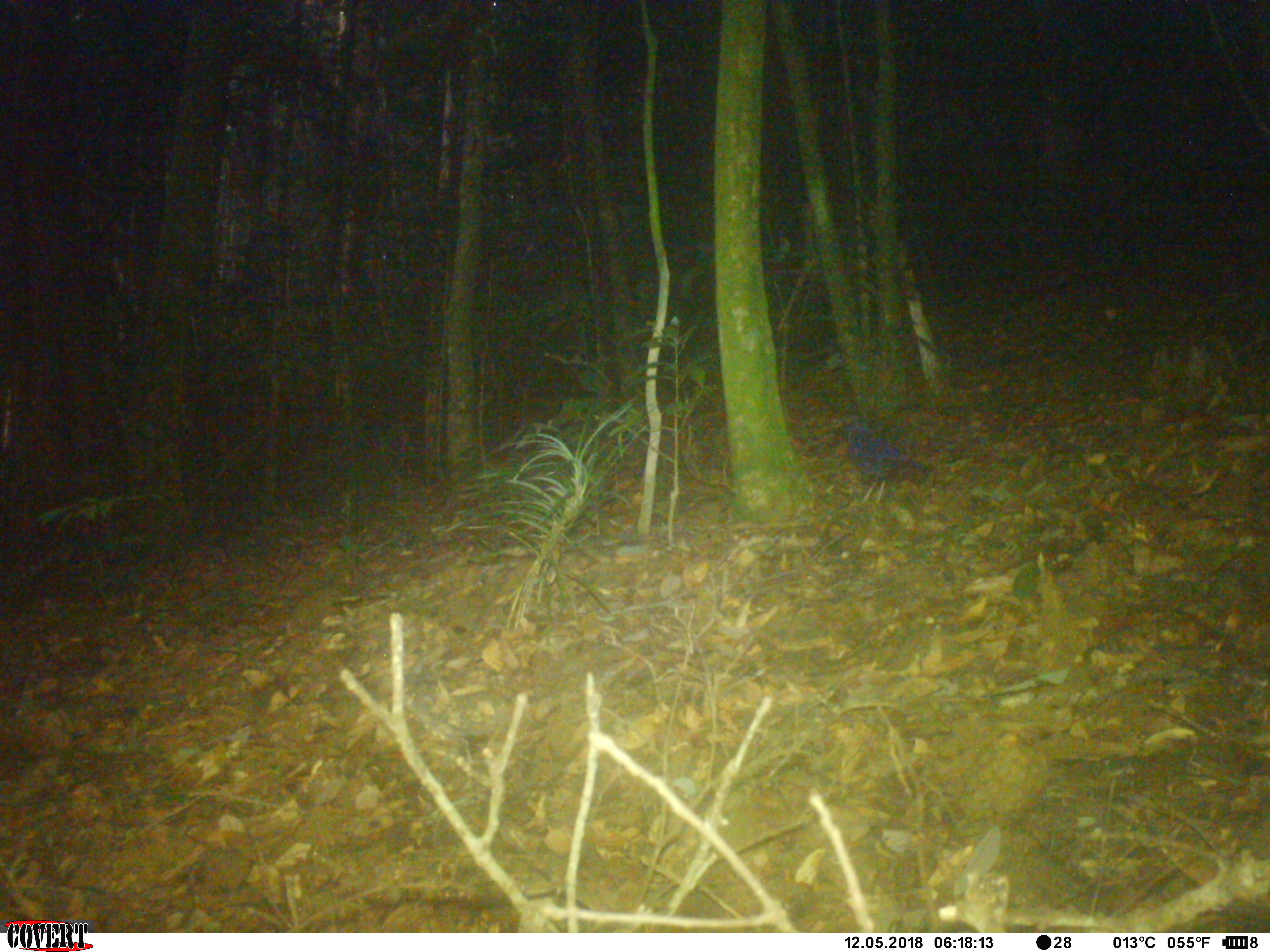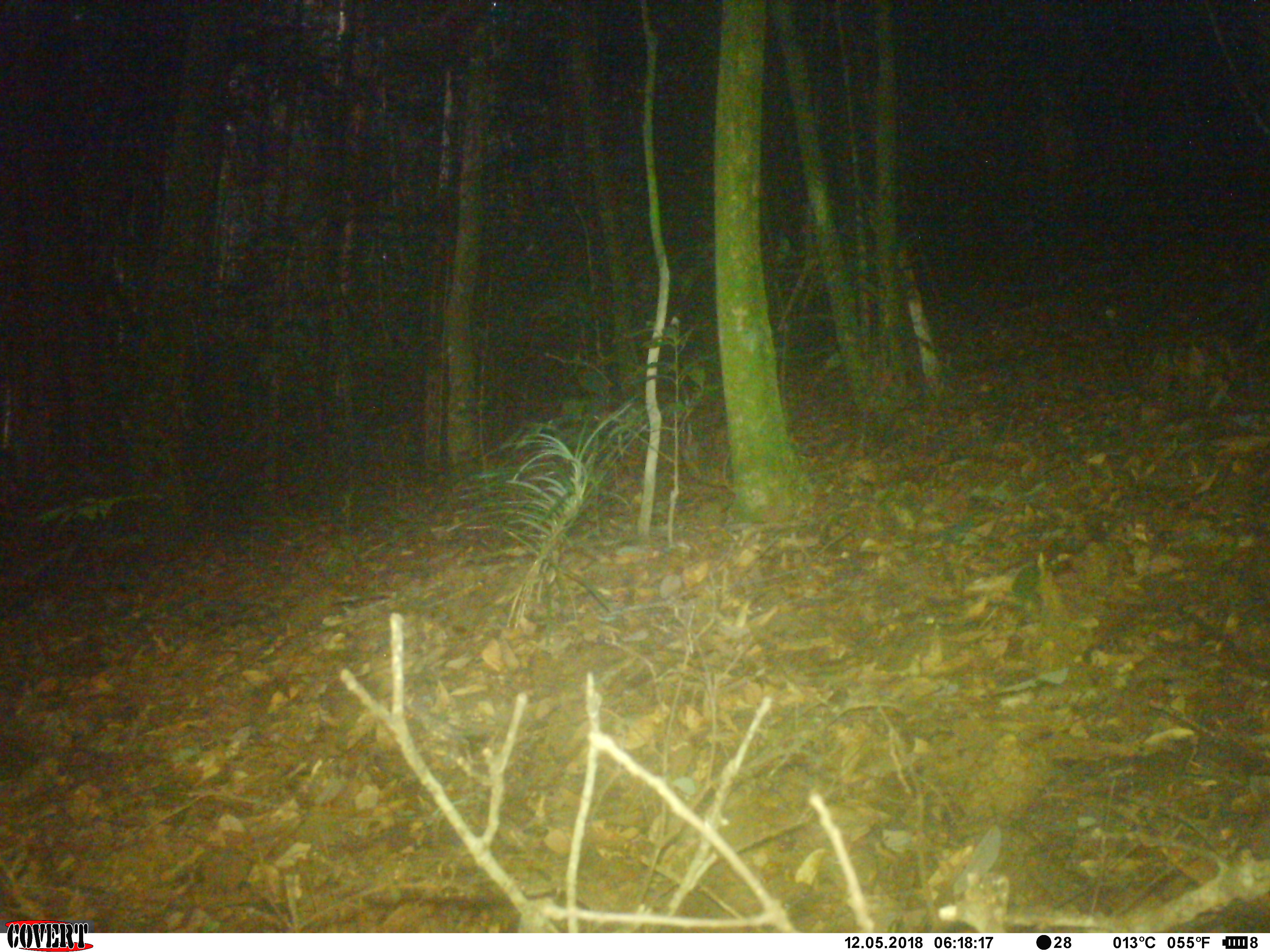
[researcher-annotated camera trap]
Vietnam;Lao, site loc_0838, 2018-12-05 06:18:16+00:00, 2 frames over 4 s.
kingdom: Animalia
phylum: Chordata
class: Aves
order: Passeriformes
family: Muscicapidae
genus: Myophonus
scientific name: Myophonus caeruleus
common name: blue whistling thrush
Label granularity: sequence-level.